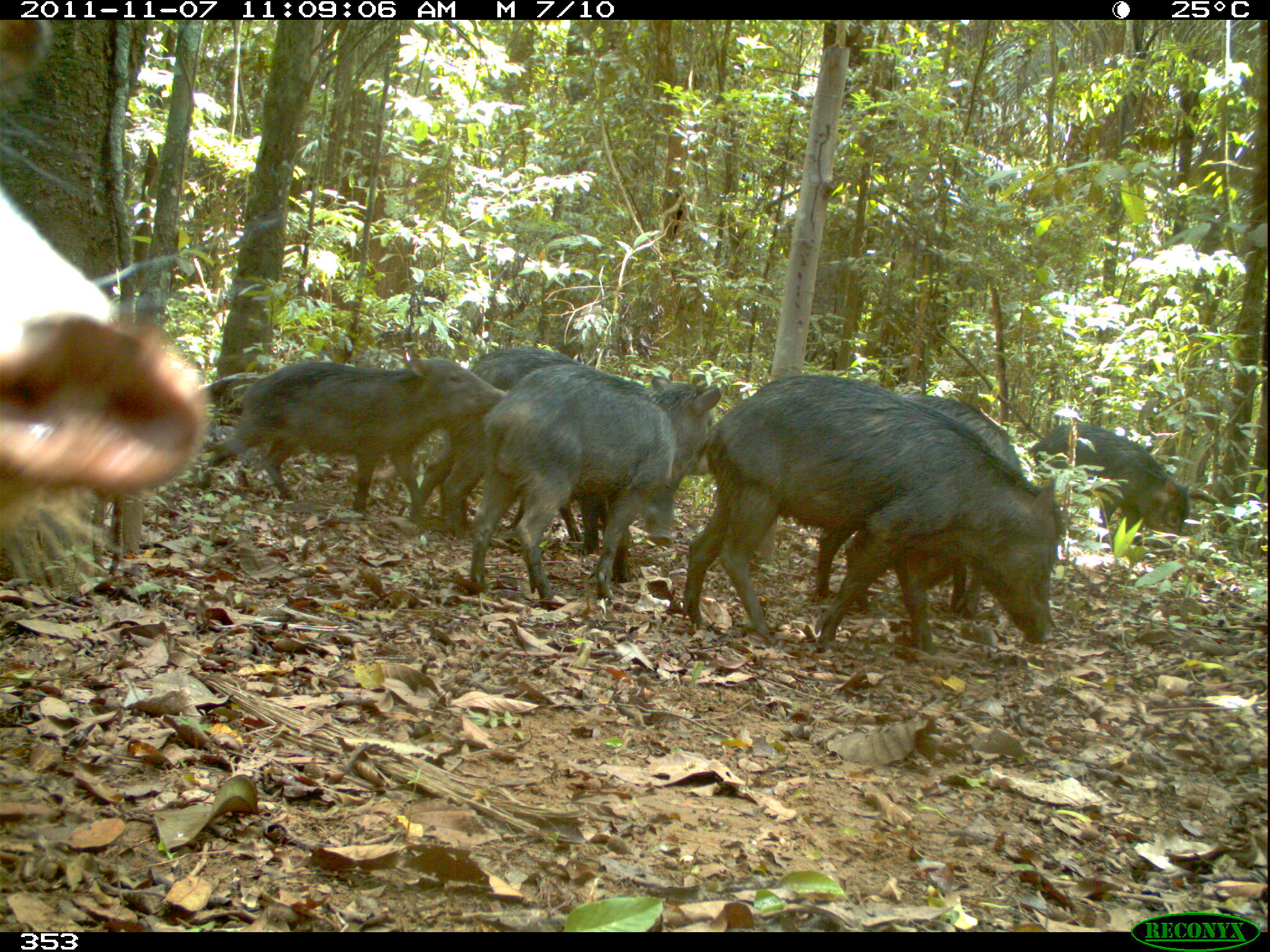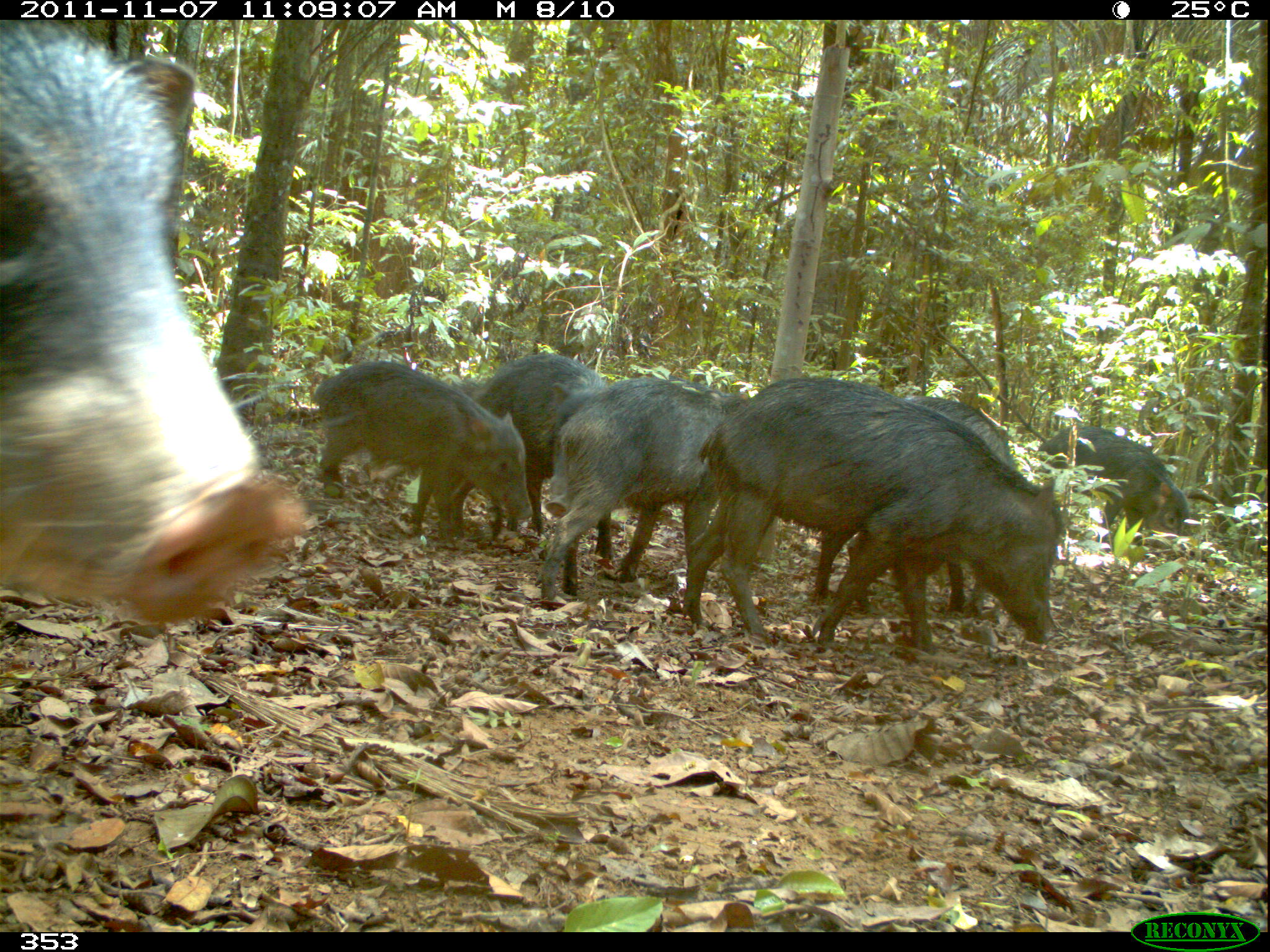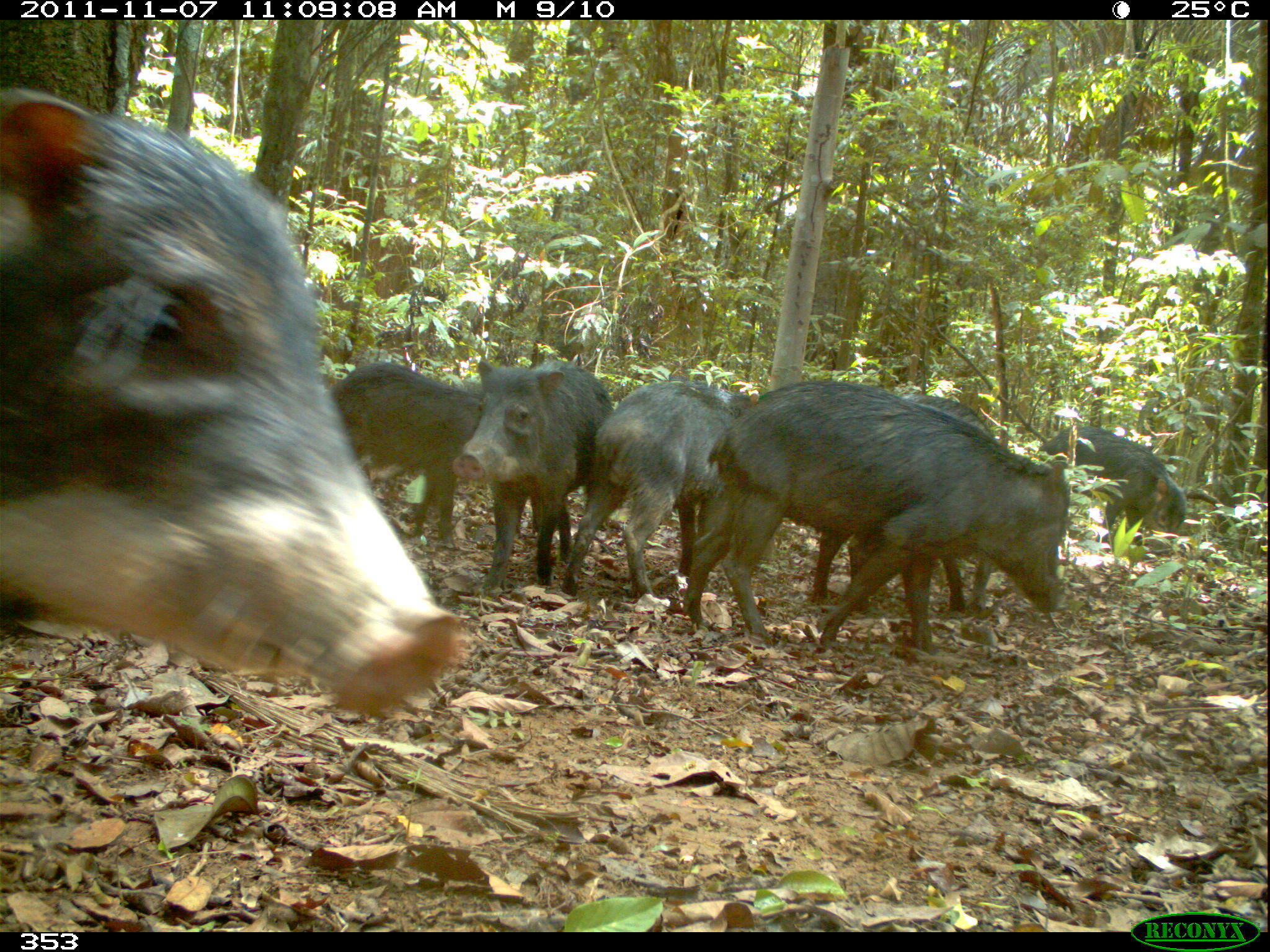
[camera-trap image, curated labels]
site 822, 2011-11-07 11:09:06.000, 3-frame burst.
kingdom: Animalia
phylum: Chordata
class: Mammalia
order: Artiodactyla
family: Tayassuidae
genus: Tayassu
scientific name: Tayassu pecari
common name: white-lipped peccary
Tayassu pecari (white-lipped peccary).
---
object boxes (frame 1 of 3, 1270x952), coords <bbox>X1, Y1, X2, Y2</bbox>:
tayassu pecari: <bbox>674, 371, 1064, 651</bbox>; <bbox>0, 181, 212, 609</bbox>; <bbox>394, 346, 695, 557</bbox>; <bbox>466, 369, 728, 610</bbox>; <bbox>807, 392, 1044, 623</bbox>; <bbox>210, 352, 510, 517</bbox>; <bbox>1015, 420, 1194, 565</bbox>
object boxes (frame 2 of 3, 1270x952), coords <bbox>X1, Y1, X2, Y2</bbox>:
tayassu pecari: <bbox>0, 20, 303, 632</bbox>; <bbox>674, 369, 1065, 660</bbox>; <bbox>536, 373, 798, 610</bbox>; <bbox>800, 392, 1055, 612</bbox>; <bbox>401, 350, 652, 561</bbox>; <bbox>315, 331, 533, 539</bbox>; <bbox>1029, 422, 1195, 558</bbox>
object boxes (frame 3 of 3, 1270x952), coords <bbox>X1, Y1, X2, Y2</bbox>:
tayassu pecari: <bbox>0, 84, 458, 719</bbox>; <bbox>680, 372, 1070, 653</bbox>; <bbox>559, 379, 784, 601</bbox>; <bbox>801, 395, 1004, 612</bbox>; <bbox>466, 356, 614, 588</bbox>; <bbox>319, 365, 477, 542</bbox>; <bbox>1043, 420, 1187, 567</bbox>